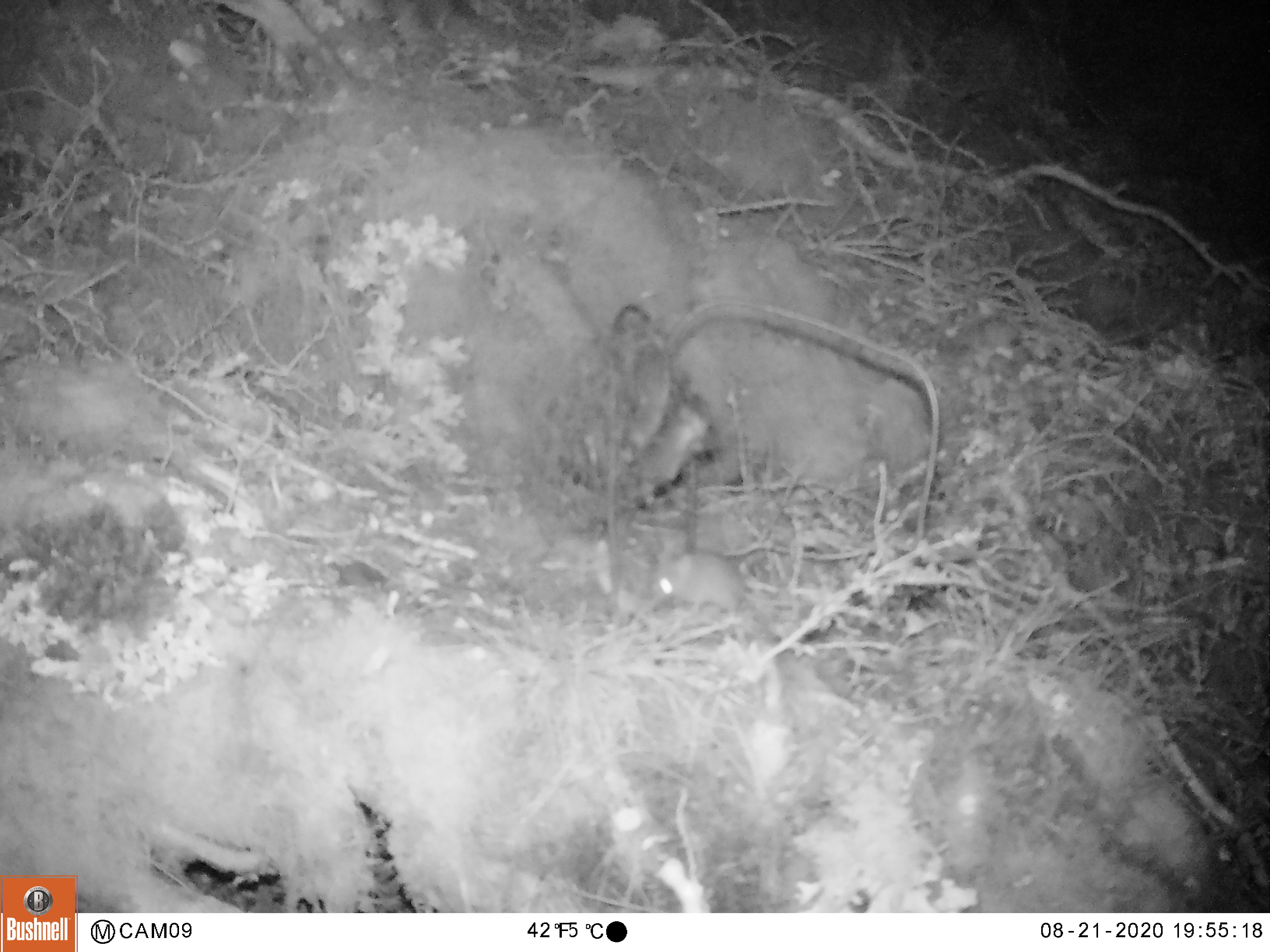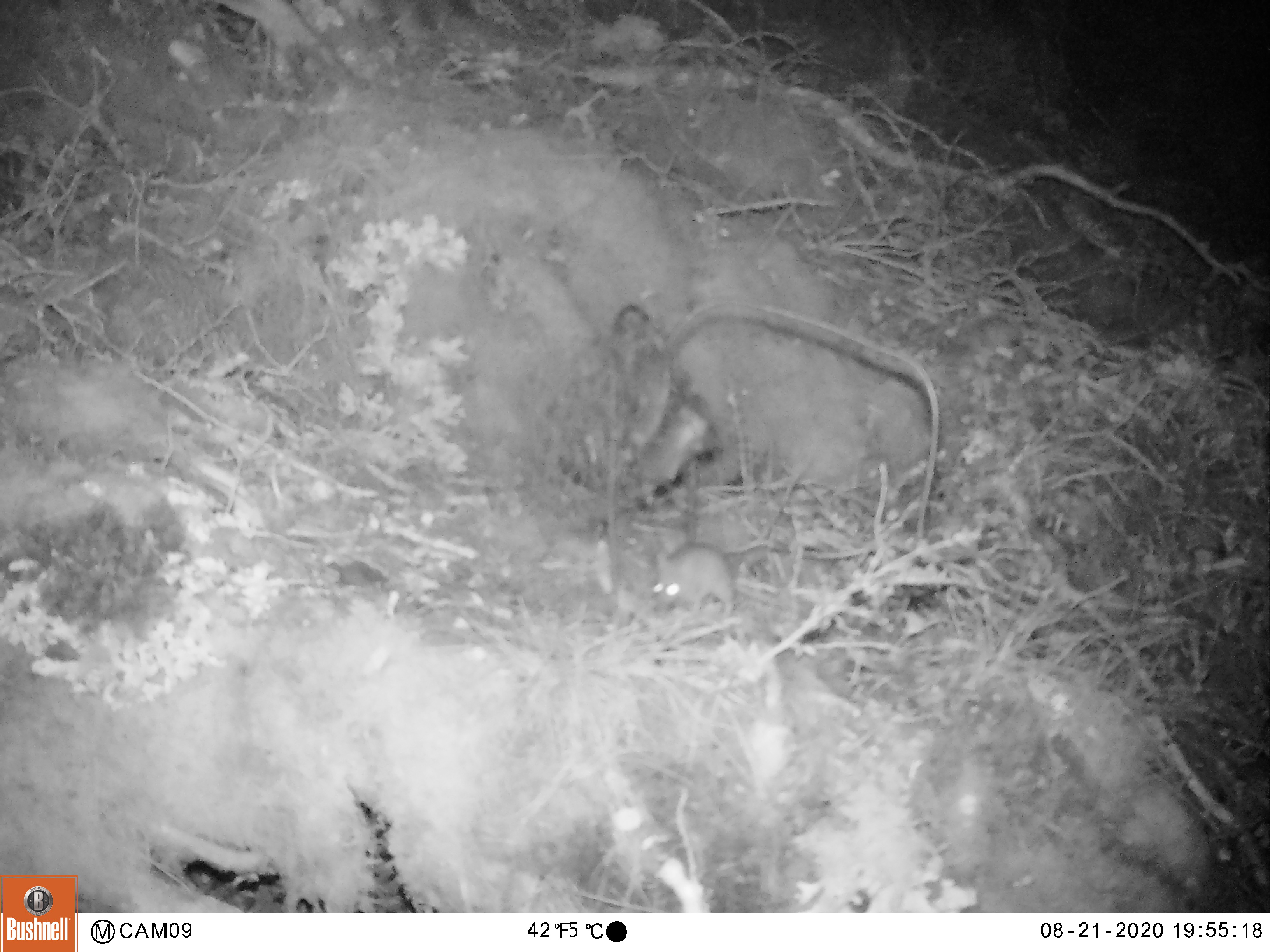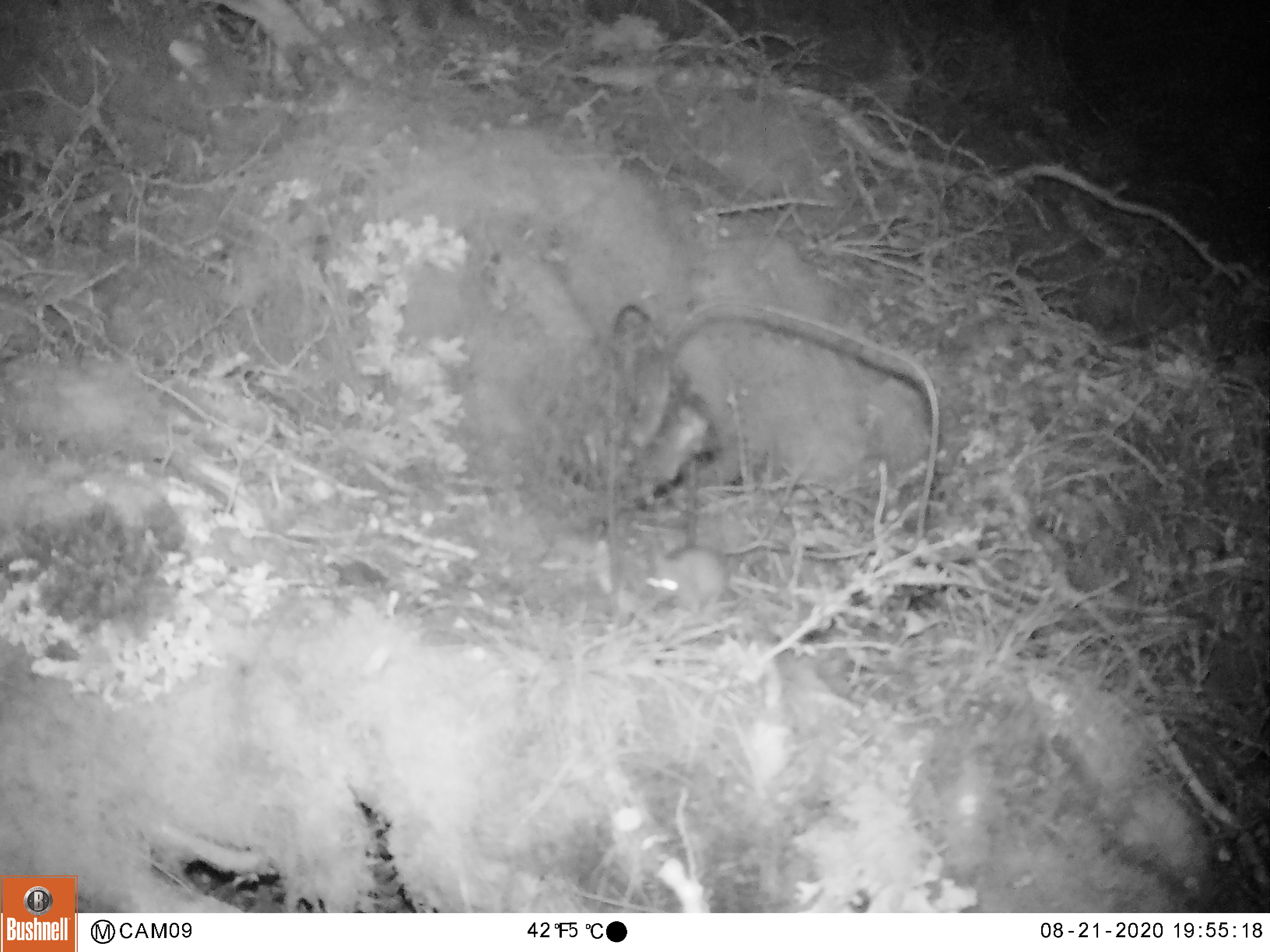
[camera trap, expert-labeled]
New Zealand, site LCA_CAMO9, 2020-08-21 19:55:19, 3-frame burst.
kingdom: Animalia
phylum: Chordata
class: Mammalia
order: Rodentia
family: Muridae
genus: Mus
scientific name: Mus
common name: mouse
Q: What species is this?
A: Mouse (Mus).